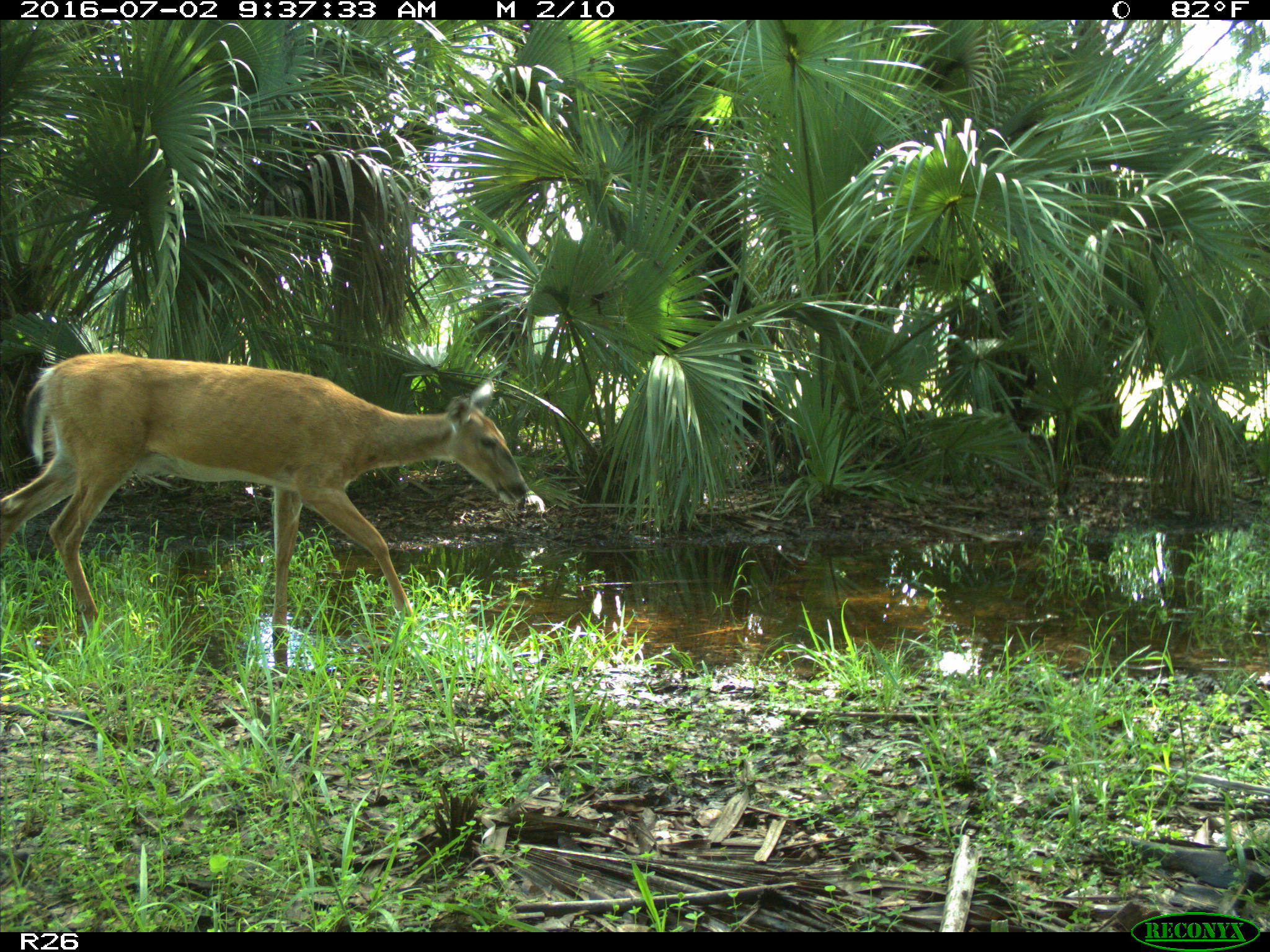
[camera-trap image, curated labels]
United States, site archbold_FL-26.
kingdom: Animalia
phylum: Chordata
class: Mammalia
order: Artiodactyla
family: Cervidae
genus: Odocoileus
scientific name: Odocoileus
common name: deer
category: unidentified deer